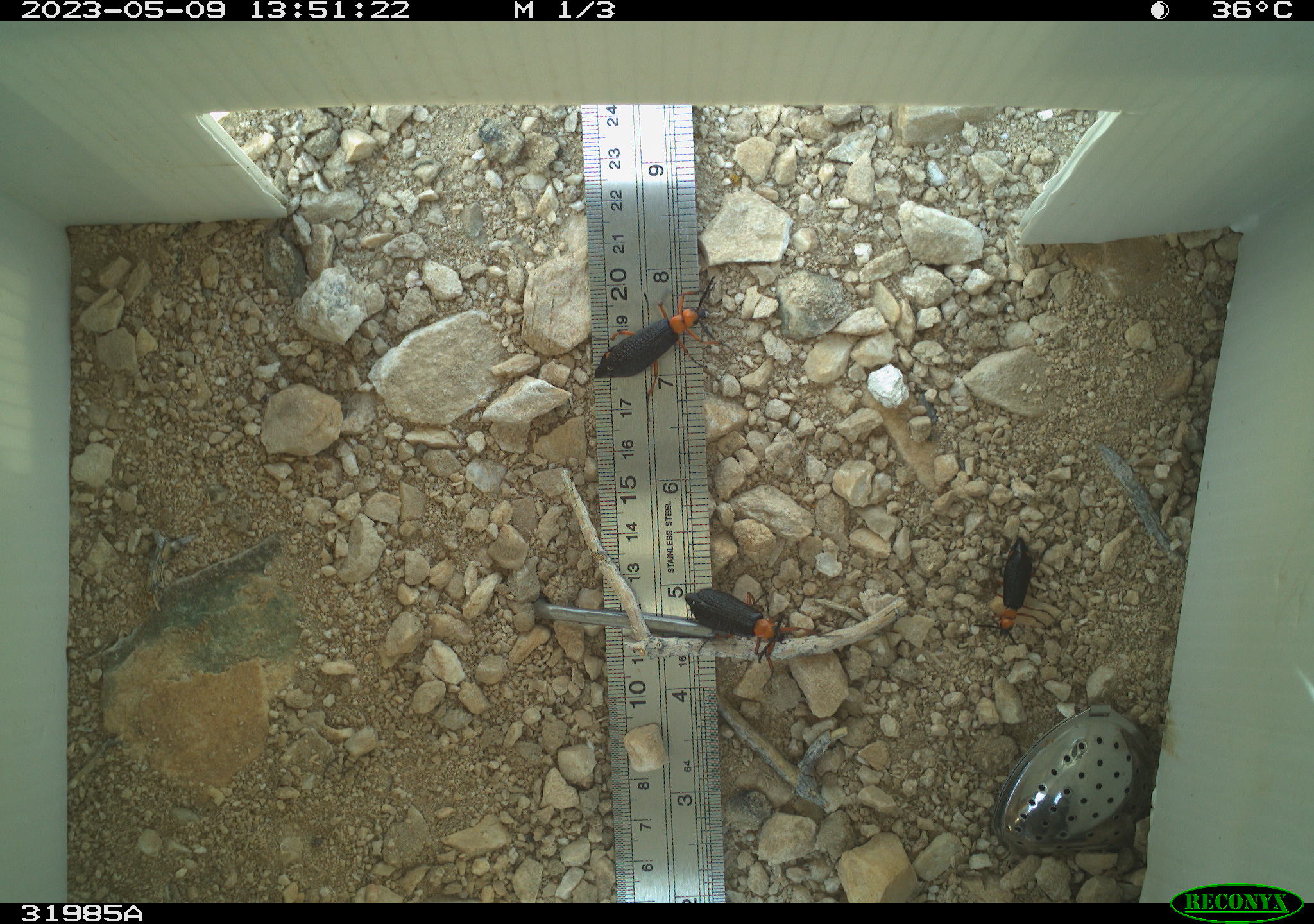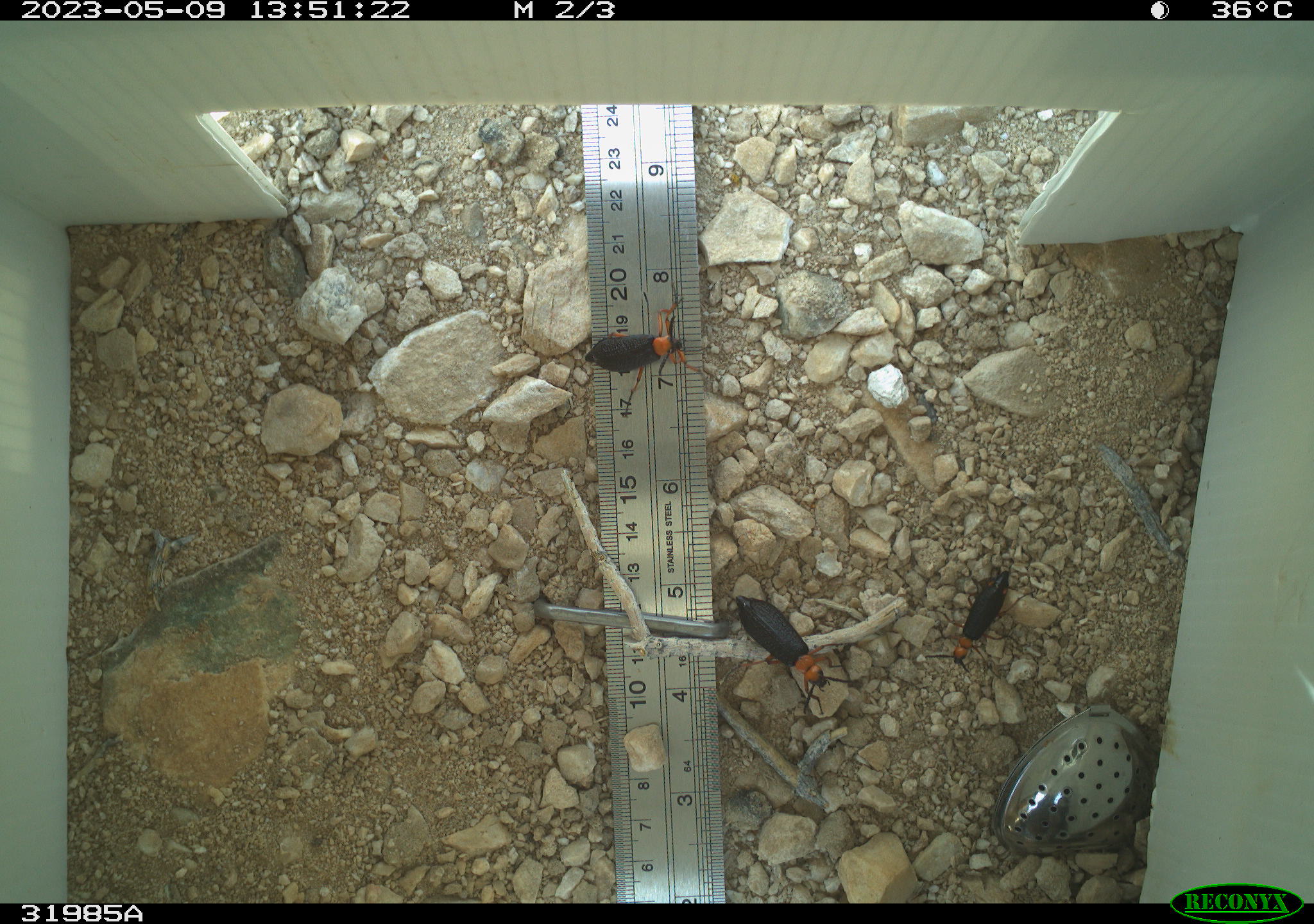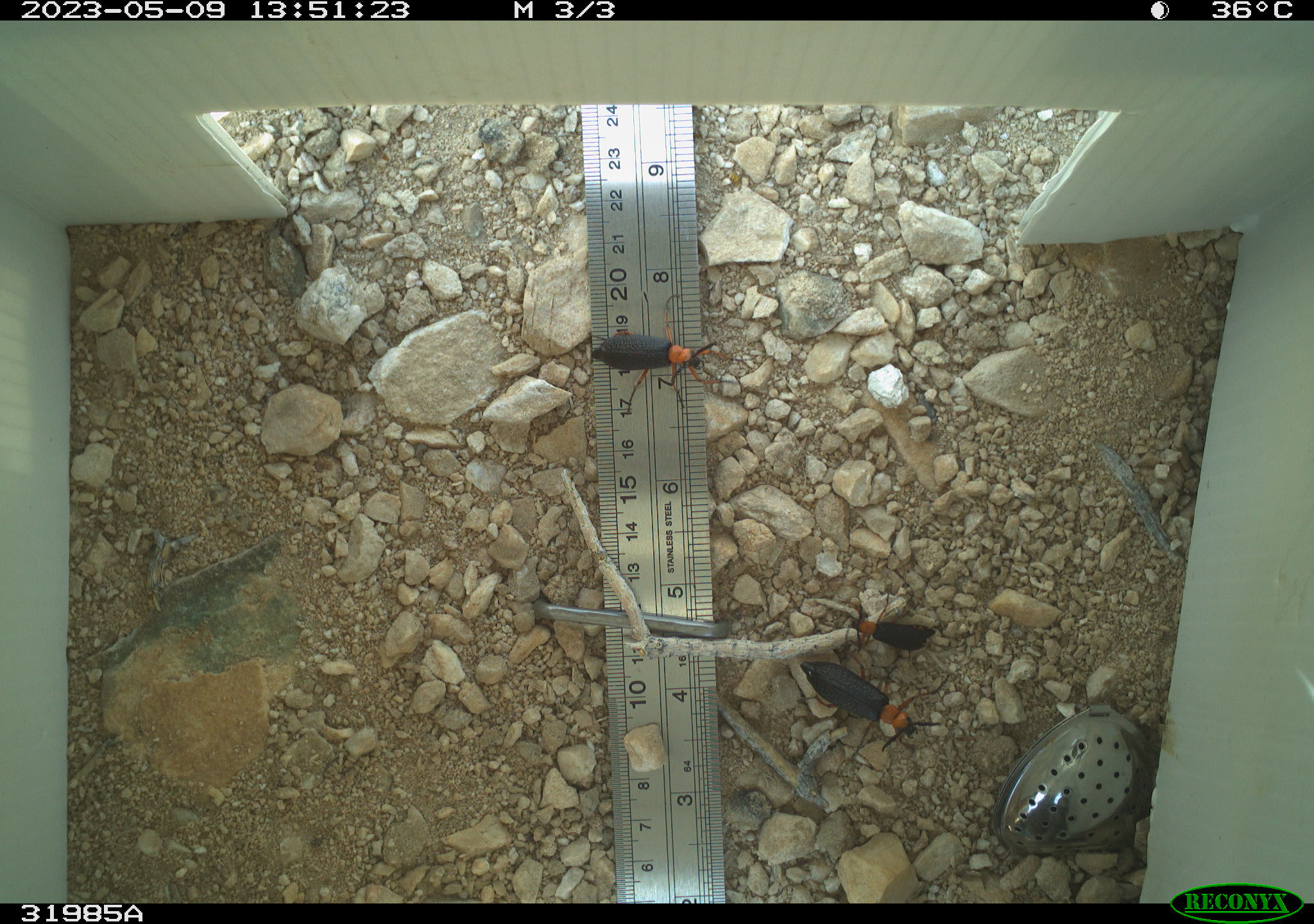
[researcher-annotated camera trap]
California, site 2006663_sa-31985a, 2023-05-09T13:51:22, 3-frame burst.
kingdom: Animalia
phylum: Arthropoda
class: Insecta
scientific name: Insecta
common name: insect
Insect (Insecta).